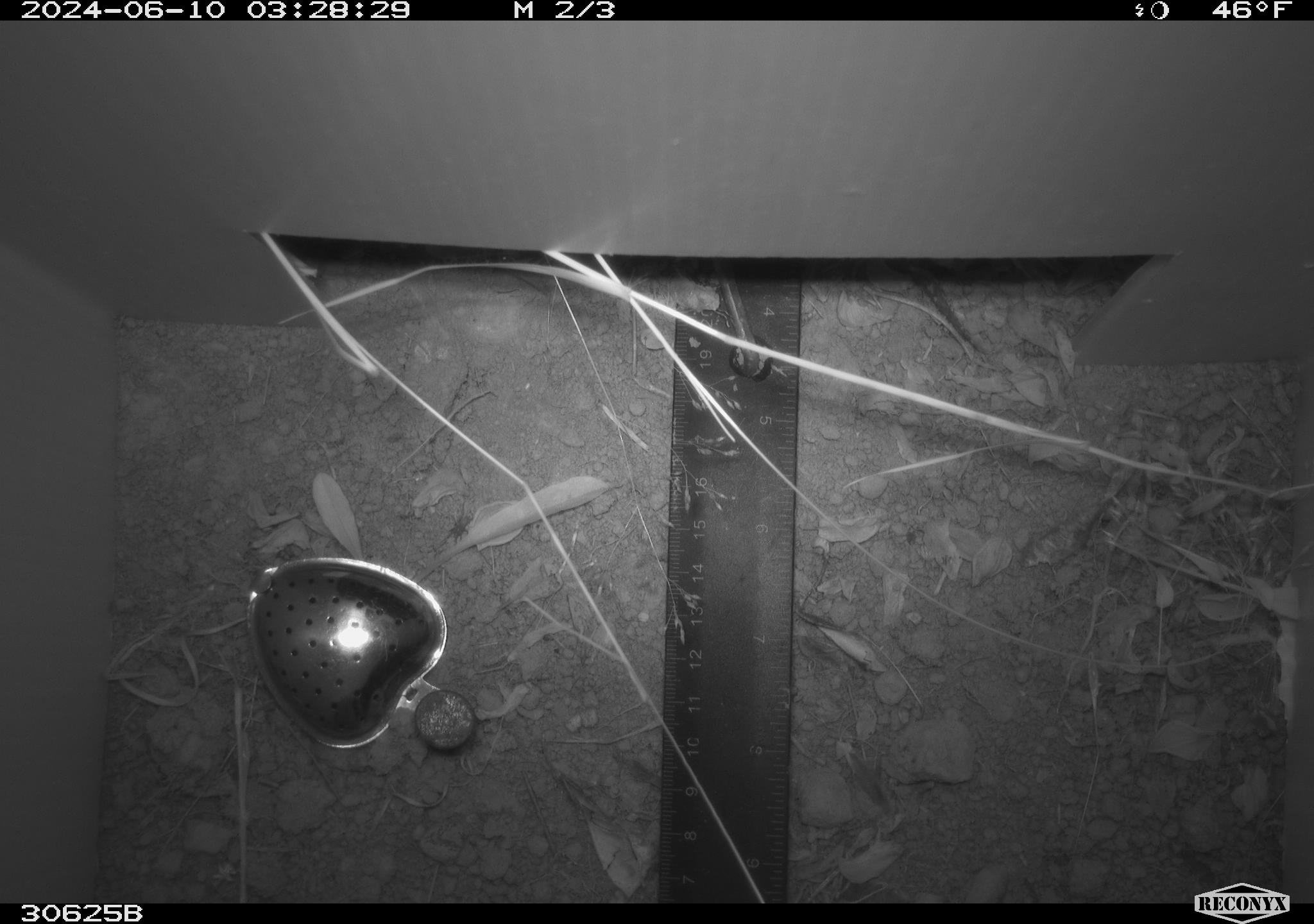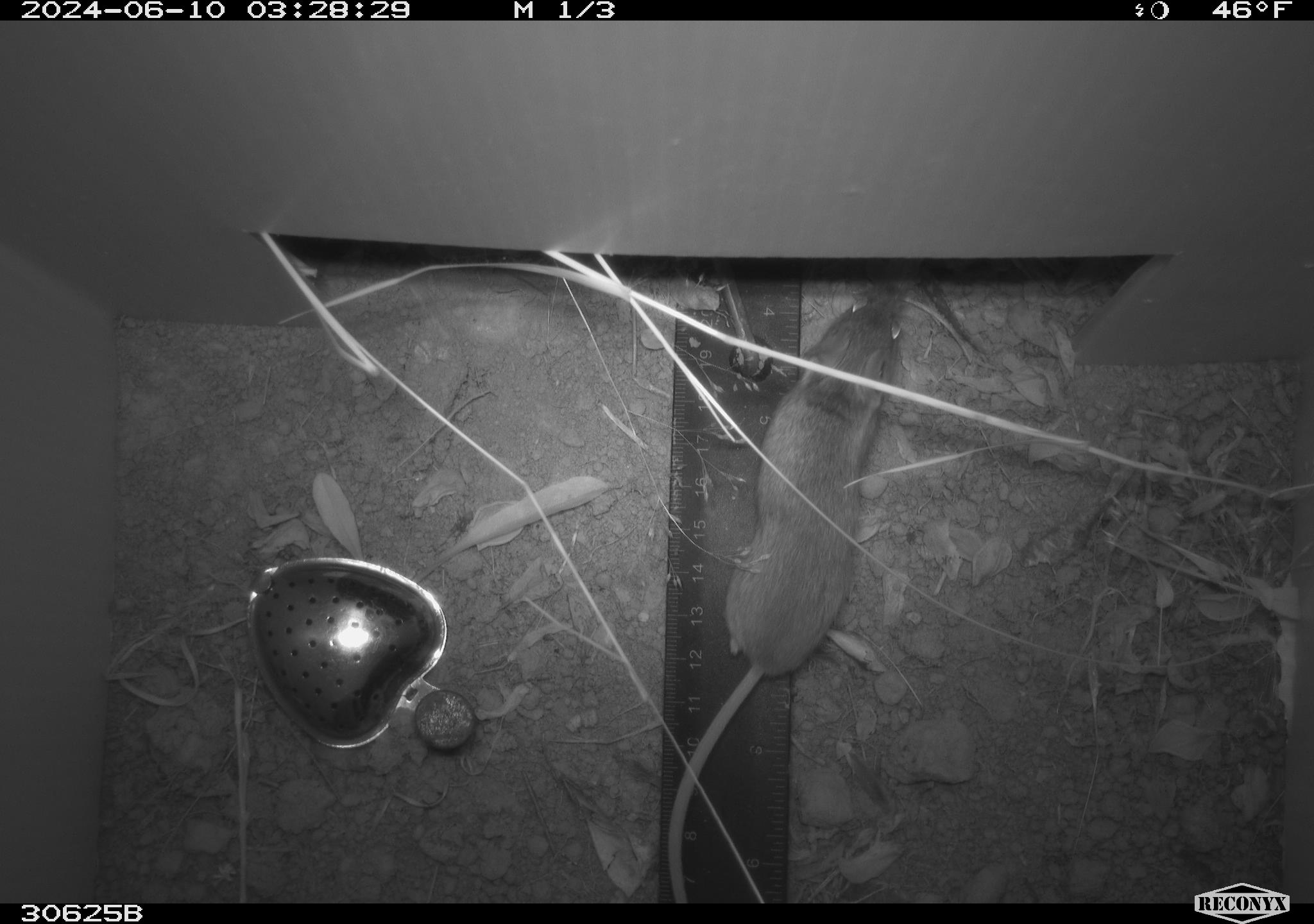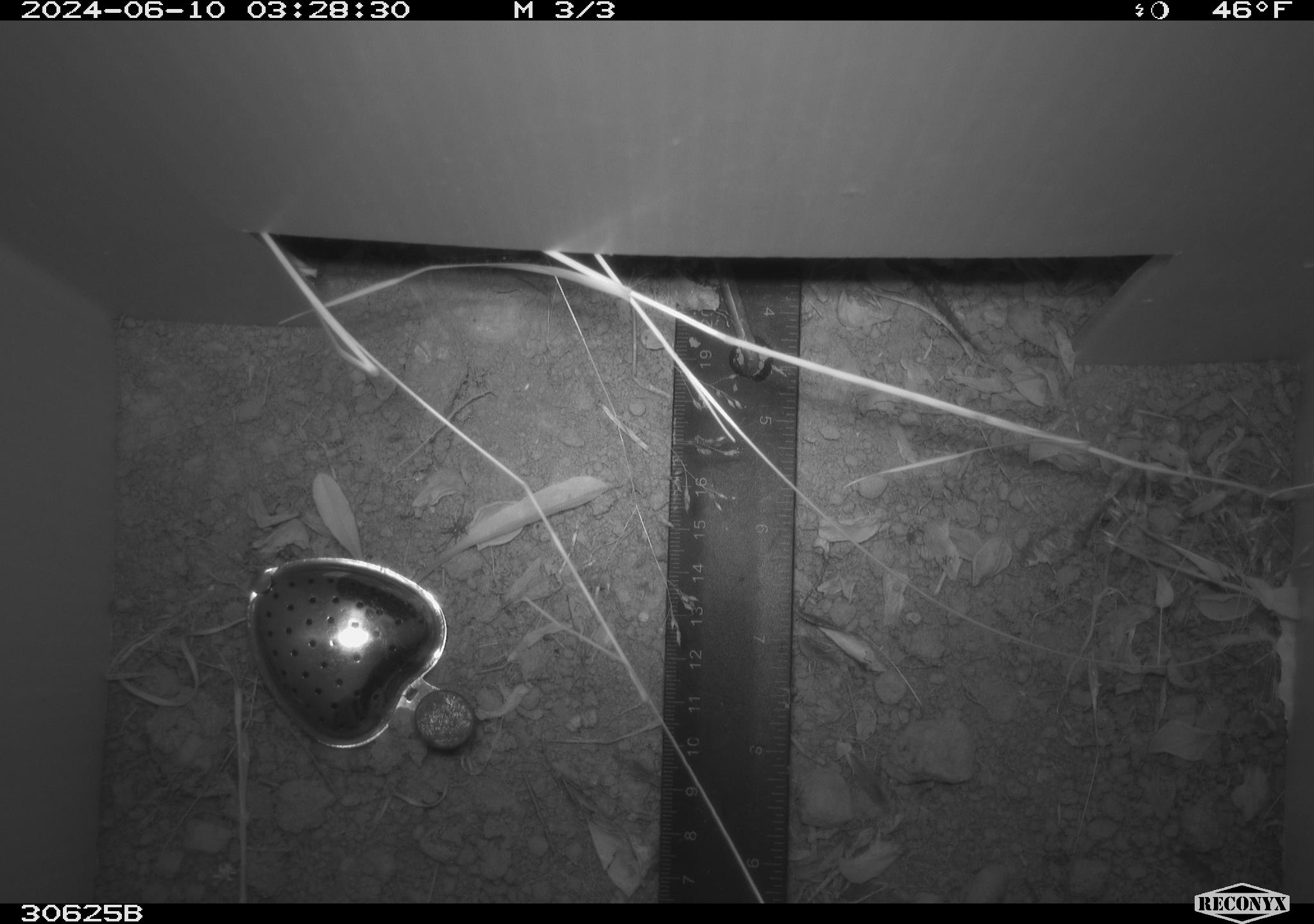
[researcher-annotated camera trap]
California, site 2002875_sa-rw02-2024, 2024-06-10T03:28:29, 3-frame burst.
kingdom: Animalia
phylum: Chordata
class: Mammalia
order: Rodentia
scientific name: Rodentia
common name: mouse species